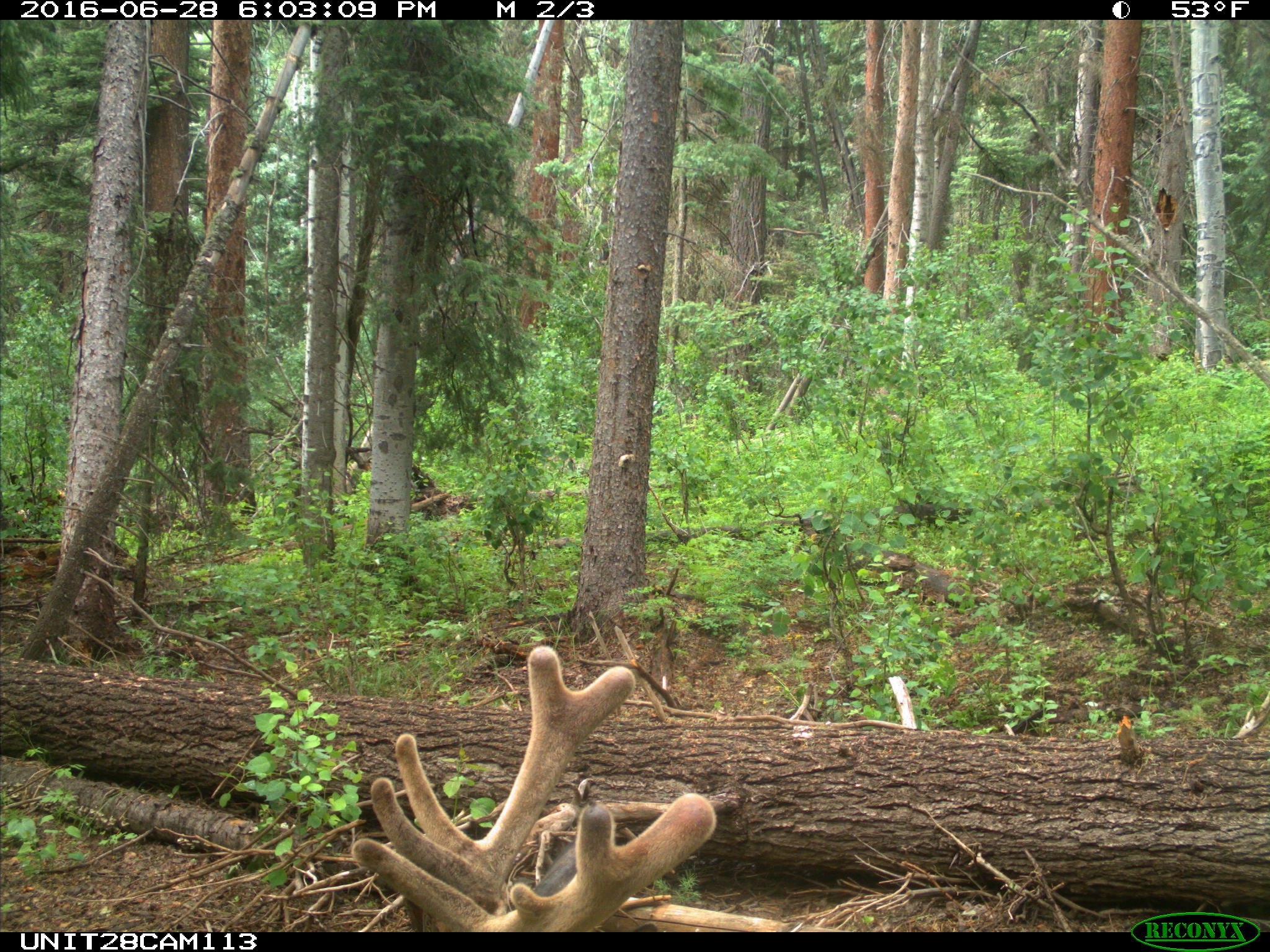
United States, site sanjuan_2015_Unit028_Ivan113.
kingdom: Animalia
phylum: Chordata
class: Mammalia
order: Artiodactyla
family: Cervidae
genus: Cervus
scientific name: Cervus elaphus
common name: red deer